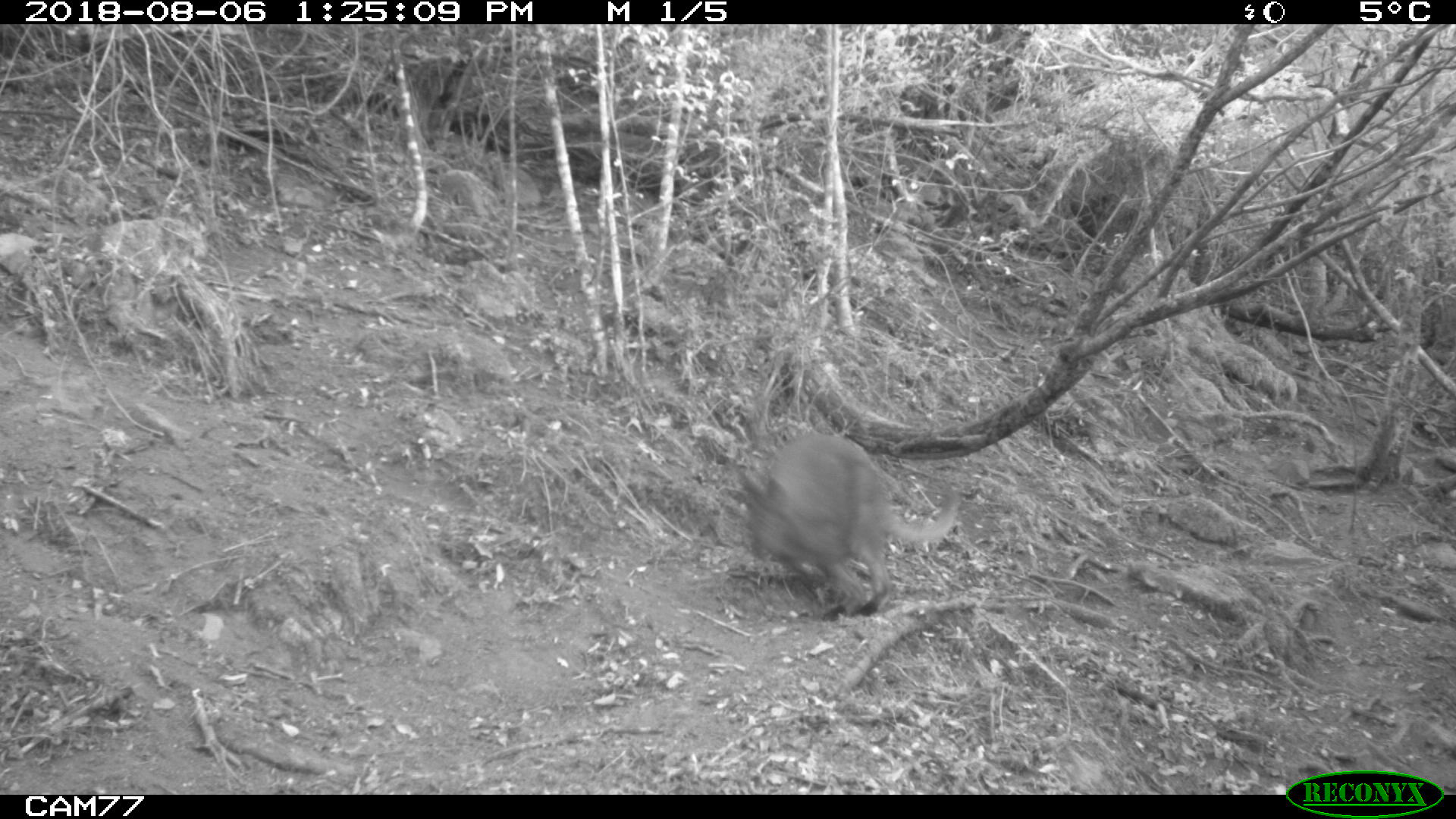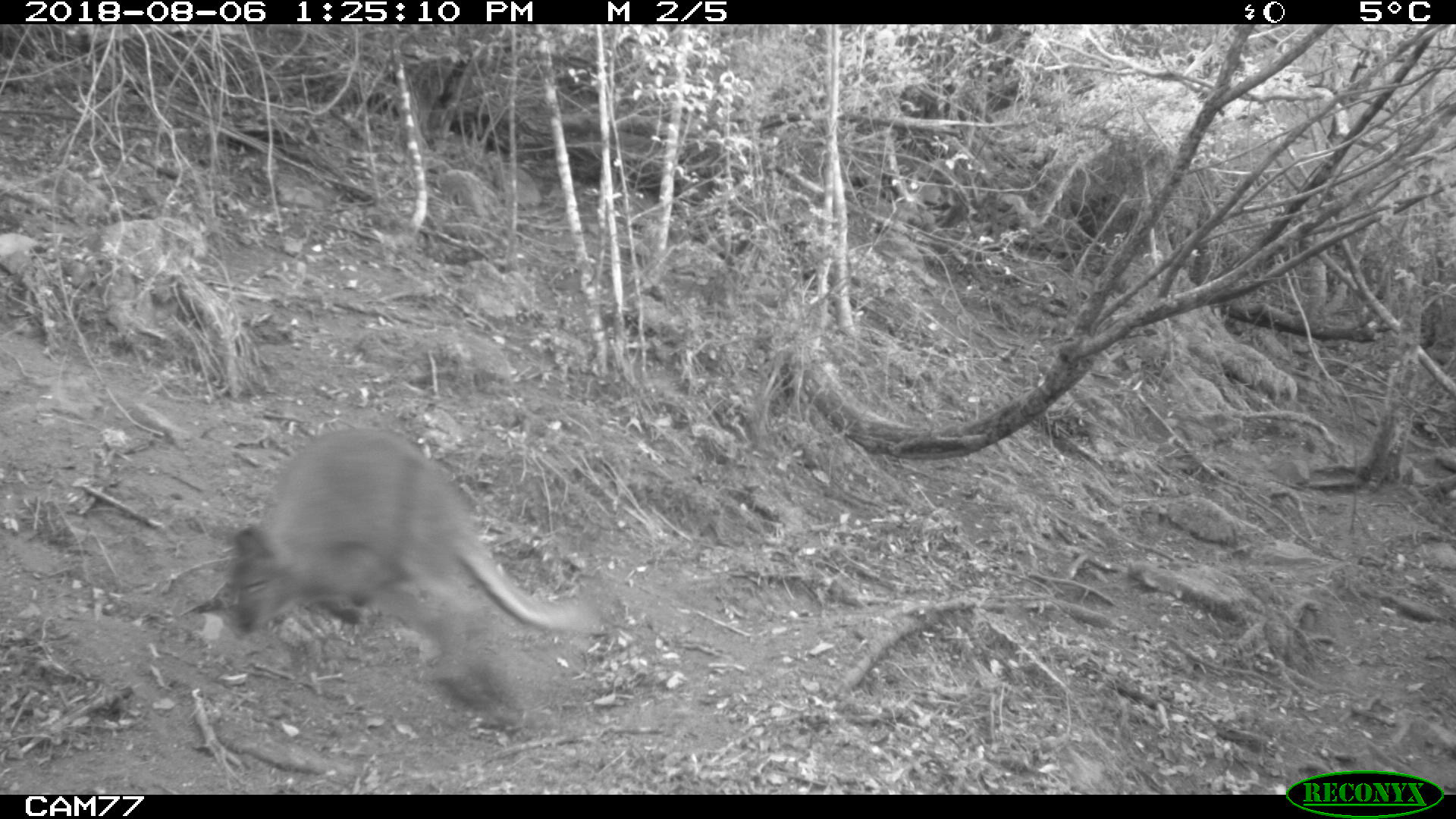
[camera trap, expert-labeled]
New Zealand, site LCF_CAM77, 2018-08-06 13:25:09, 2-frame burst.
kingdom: Animalia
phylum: Chordata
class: Mammalia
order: Diprotodontia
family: Macropodidae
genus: Notamacropus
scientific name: Notamacropus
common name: wallaby